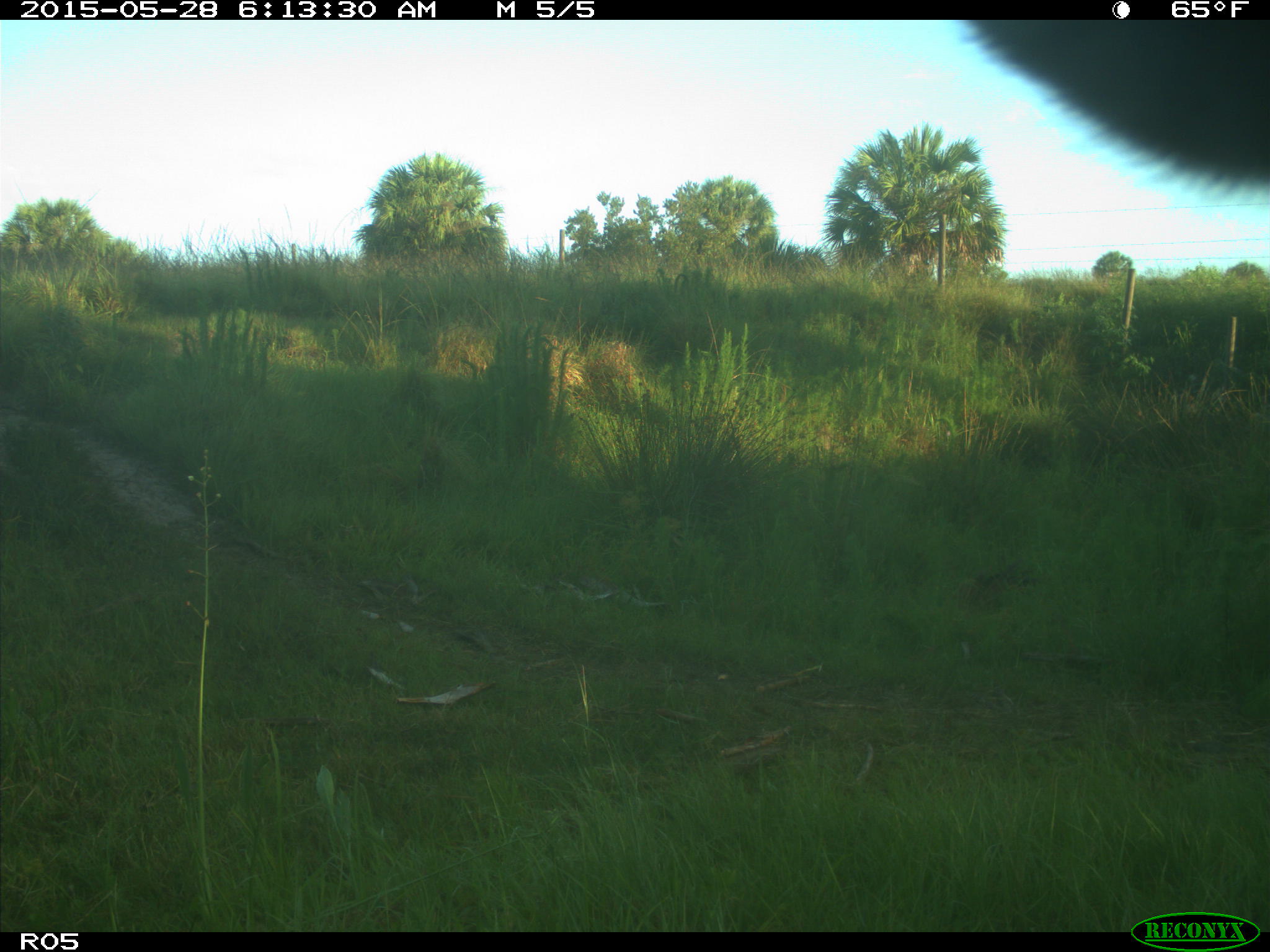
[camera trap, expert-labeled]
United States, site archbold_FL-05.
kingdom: Animalia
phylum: Chordata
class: Mammalia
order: Artiodactyla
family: Bovidae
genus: Bos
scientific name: Bos taurus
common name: domestic cow